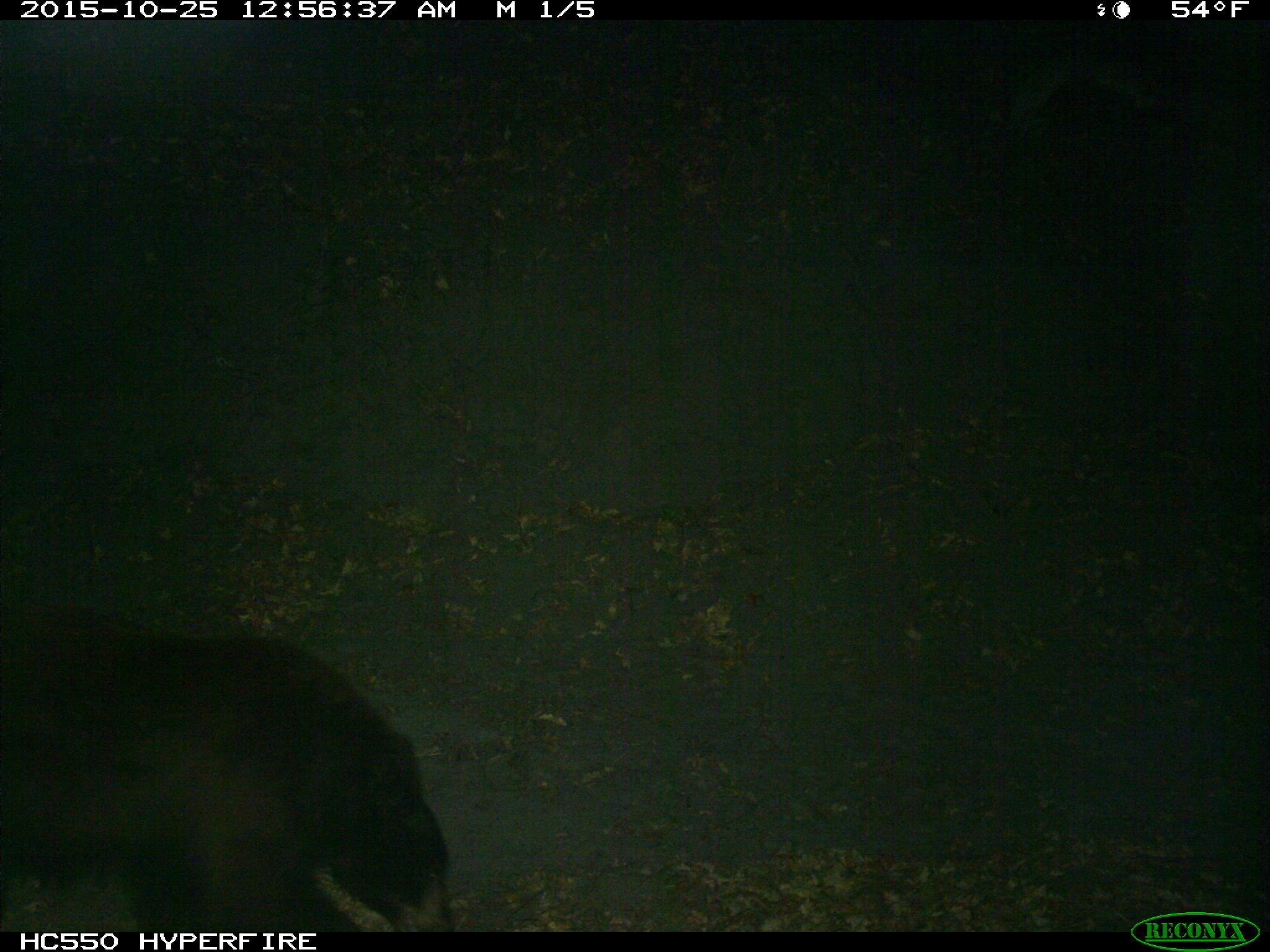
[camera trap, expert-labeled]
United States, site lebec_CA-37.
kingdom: Animalia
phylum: Chordata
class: Mammalia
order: Carnivora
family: Ursidae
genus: Ursus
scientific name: Ursus americanus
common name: american black bear